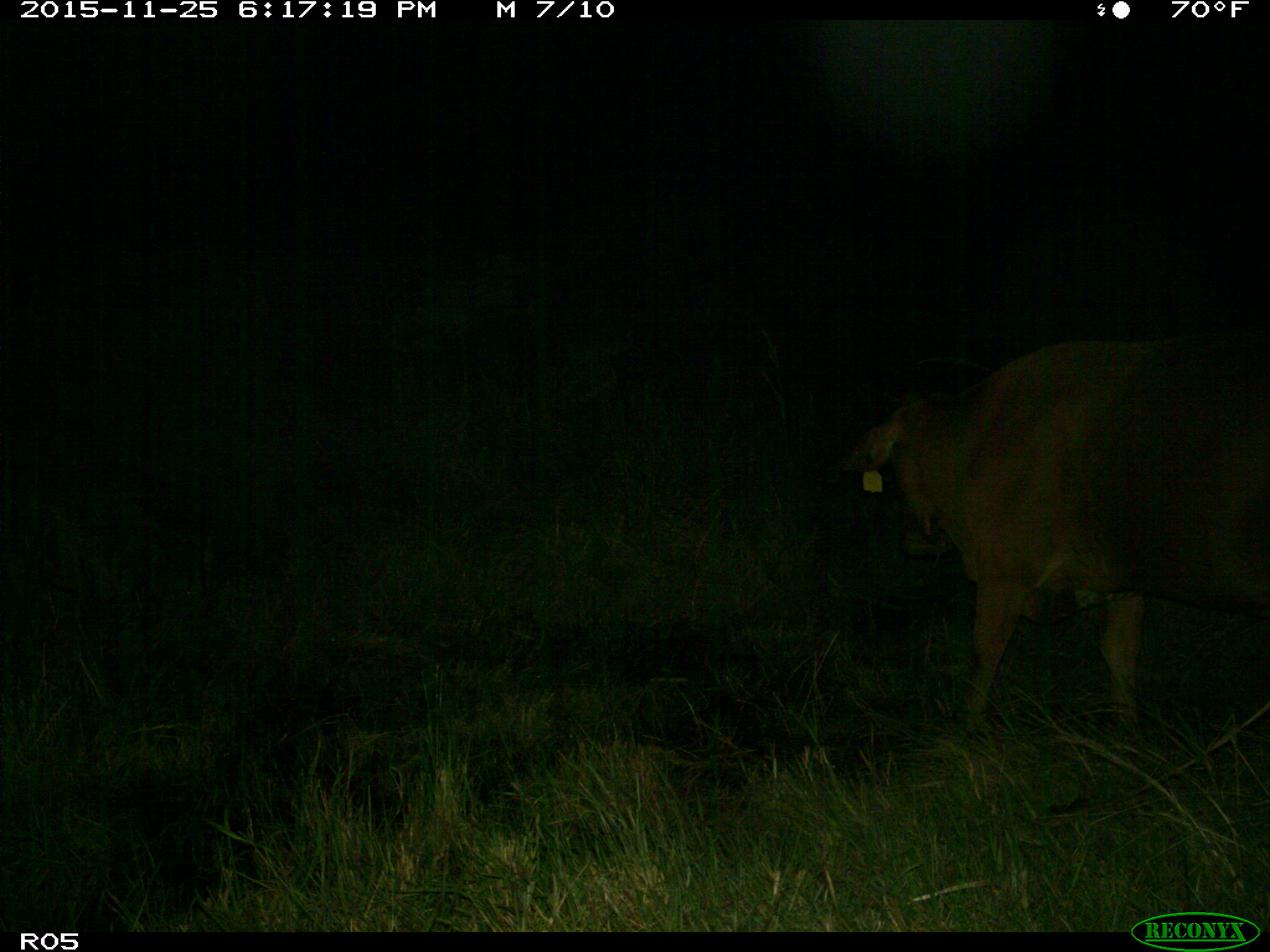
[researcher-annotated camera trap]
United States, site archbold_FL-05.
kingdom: Animalia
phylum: Chordata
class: Mammalia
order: Artiodactyla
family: Bovidae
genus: Bos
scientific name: Bos taurus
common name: domestic cow